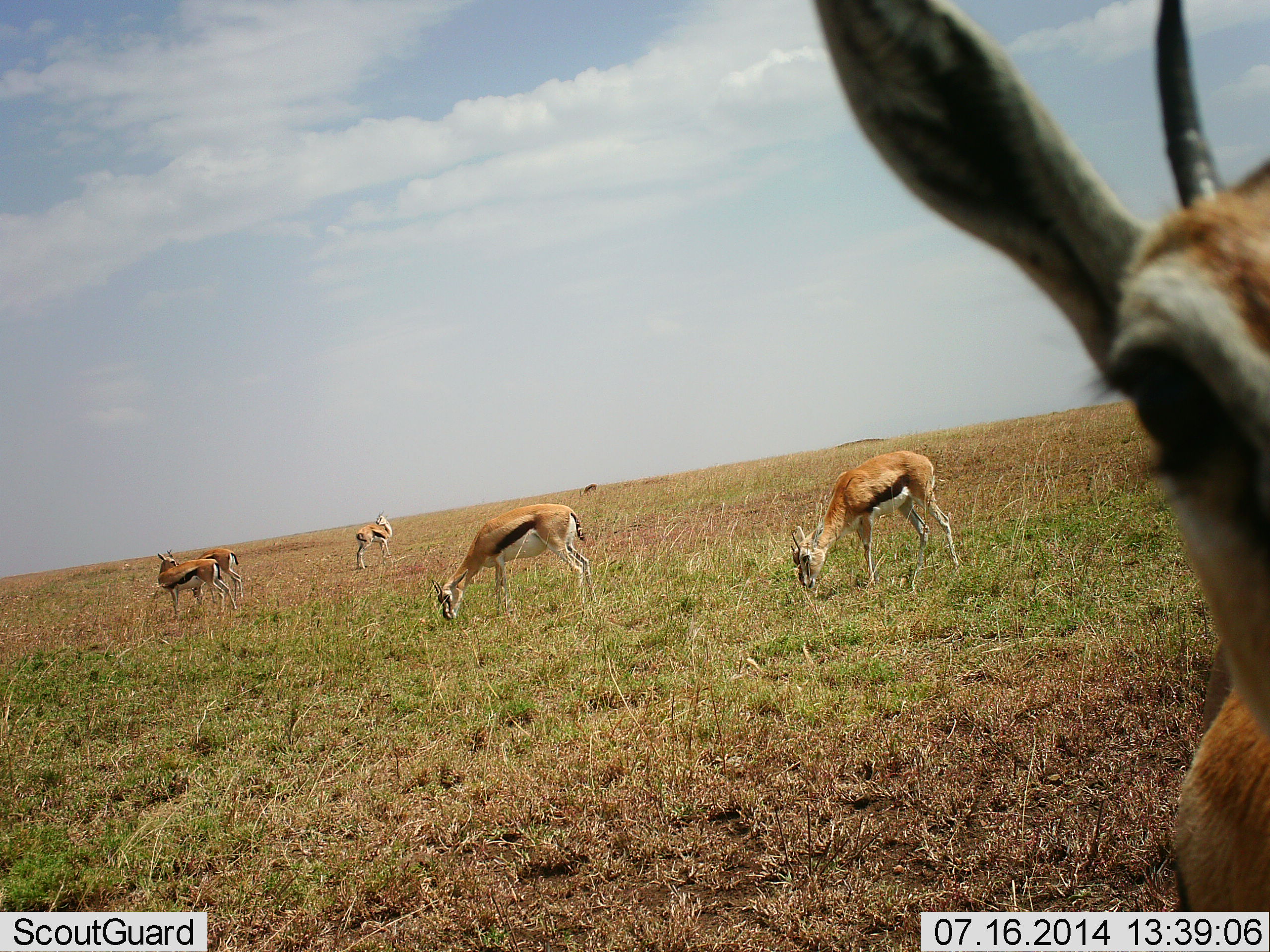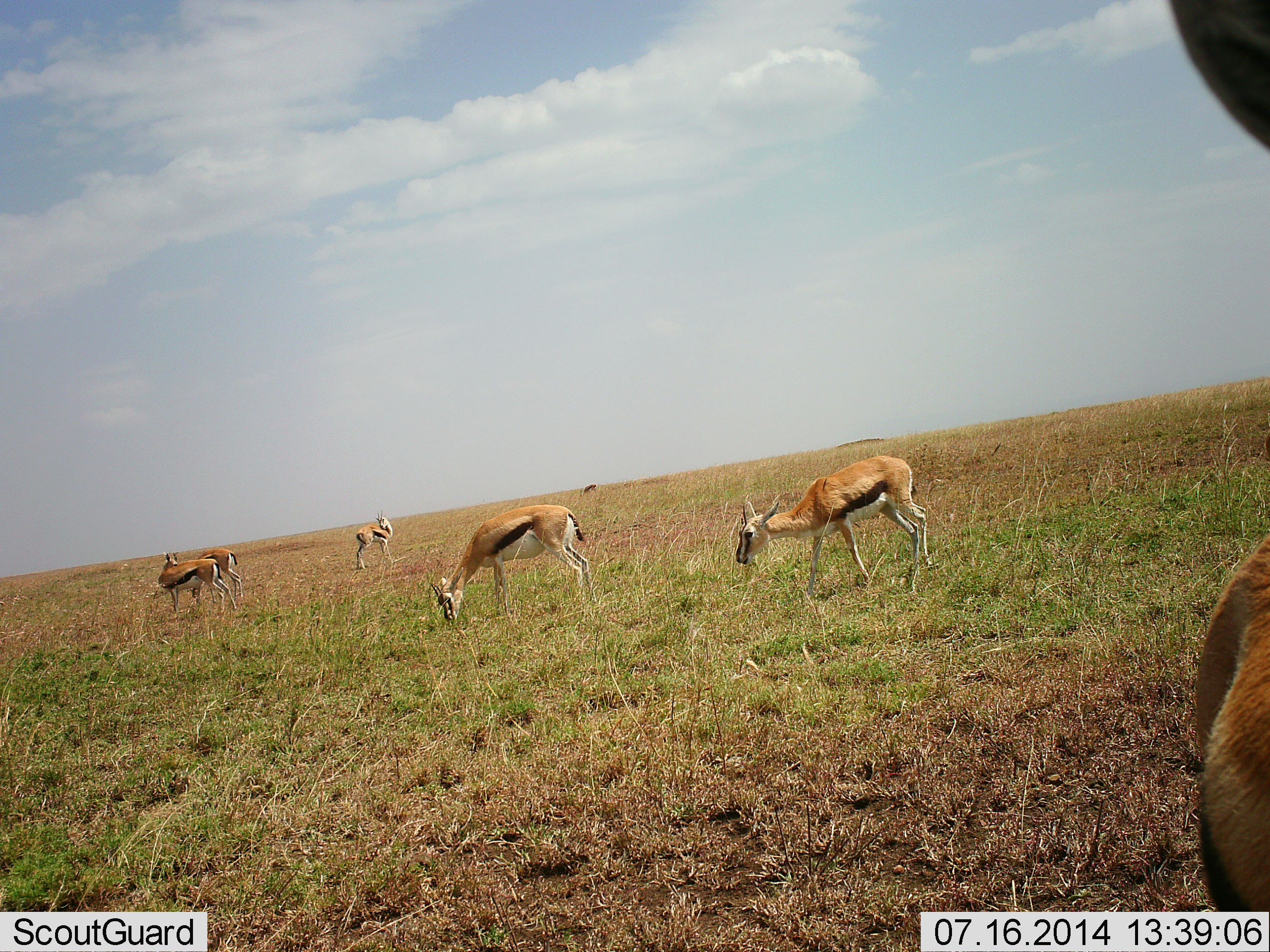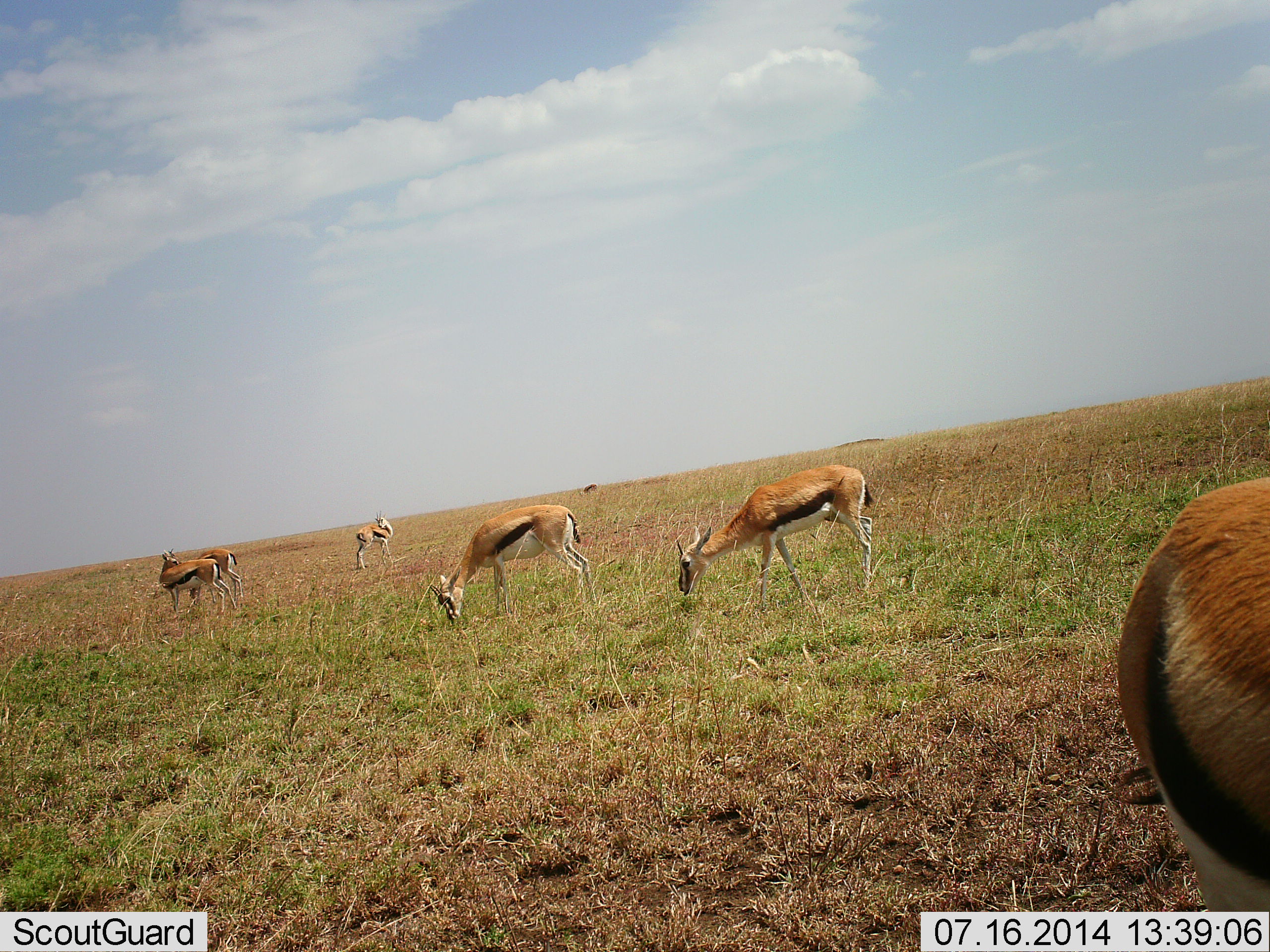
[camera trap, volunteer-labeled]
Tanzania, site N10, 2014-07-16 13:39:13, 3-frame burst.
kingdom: Animalia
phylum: Chordata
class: Mammalia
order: Artiodactyla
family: Bovidae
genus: Eudorcas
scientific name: Eudorcas thomsonii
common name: thomson's gazelle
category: gazellethomsons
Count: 6.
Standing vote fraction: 60%.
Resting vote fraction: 0%.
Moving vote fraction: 40%.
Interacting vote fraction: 0%.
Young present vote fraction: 10%.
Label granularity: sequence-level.